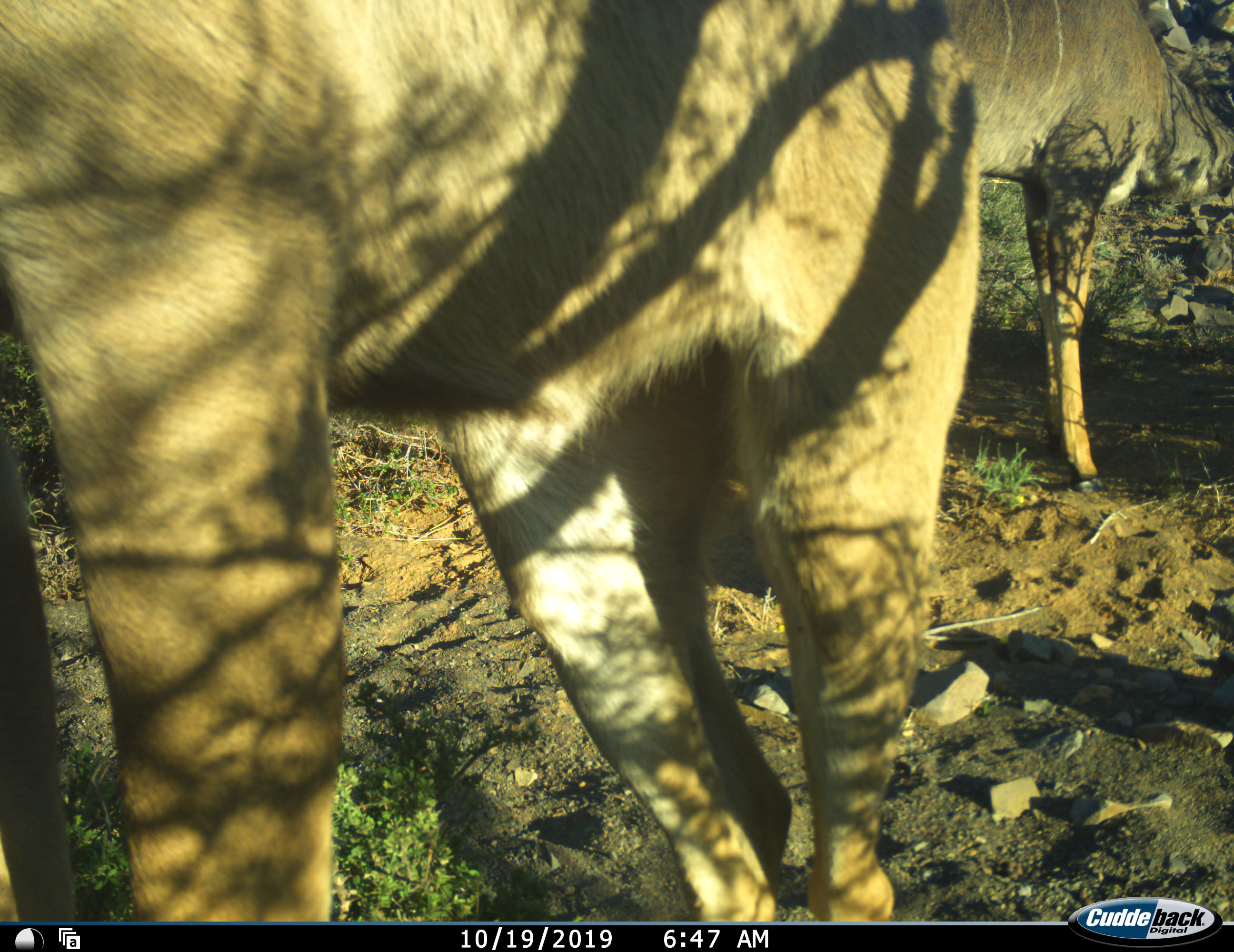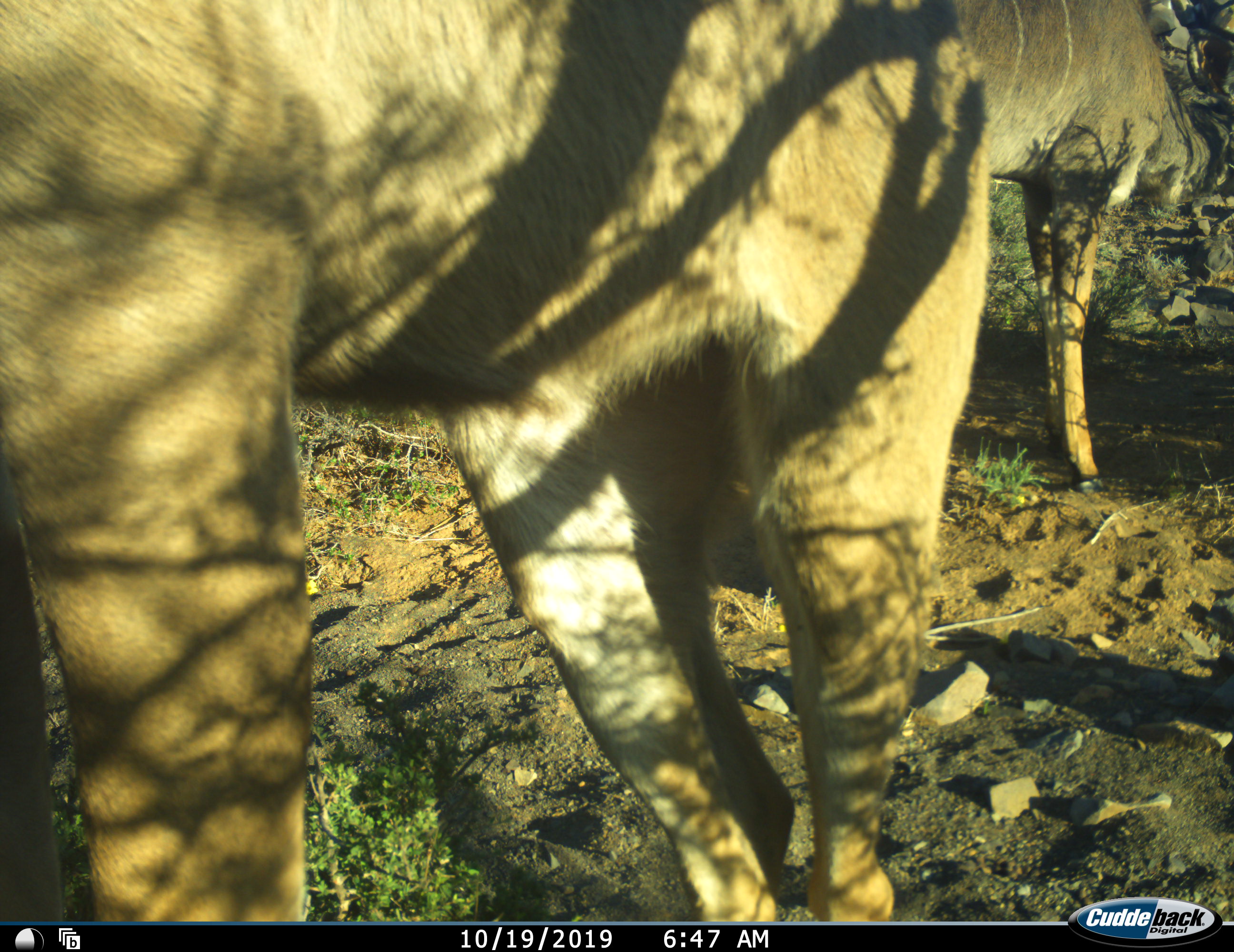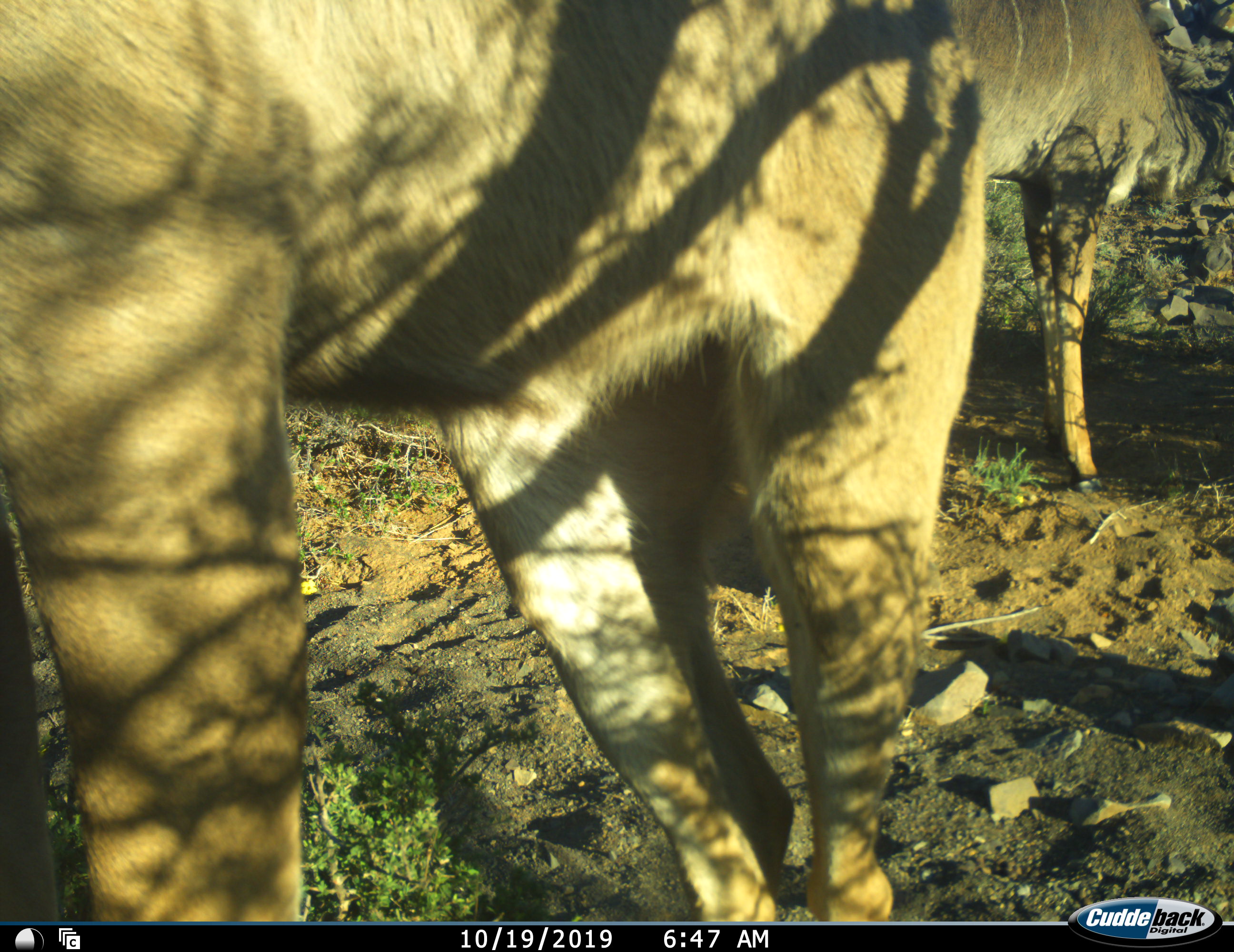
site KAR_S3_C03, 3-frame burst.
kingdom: Animalia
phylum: Chordata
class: Mammalia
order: Artiodactyla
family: Bovidae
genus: Tragelaphus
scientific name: Tragelaphus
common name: kudu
Kudu (Tragelaphus), count 2. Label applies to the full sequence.